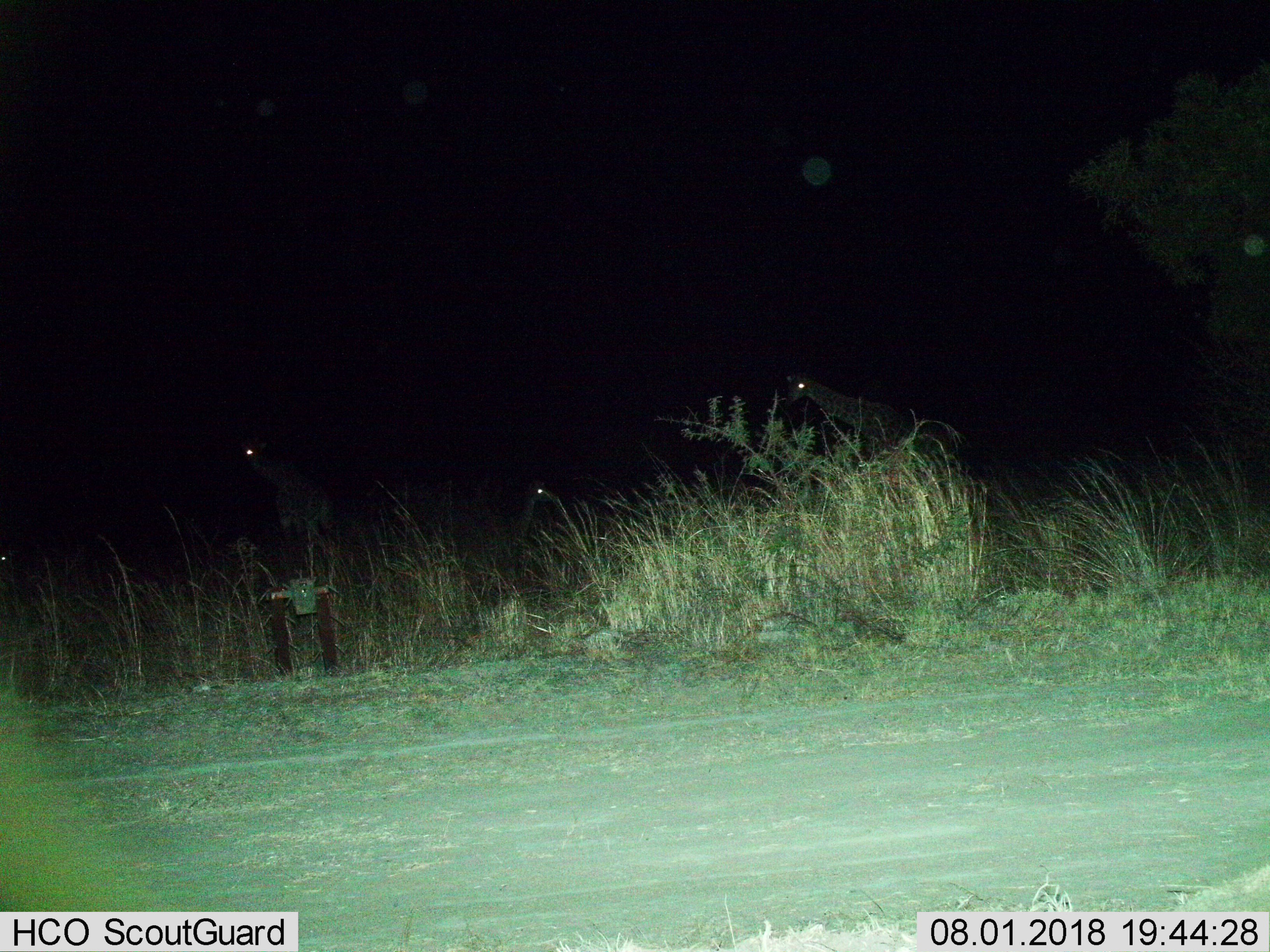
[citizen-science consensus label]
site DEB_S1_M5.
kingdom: Animalia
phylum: Chordata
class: Mammalia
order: Artiodactyla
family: Giraffidae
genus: Giraffa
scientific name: Giraffa camelopardalis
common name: giraffe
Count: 3.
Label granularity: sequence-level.